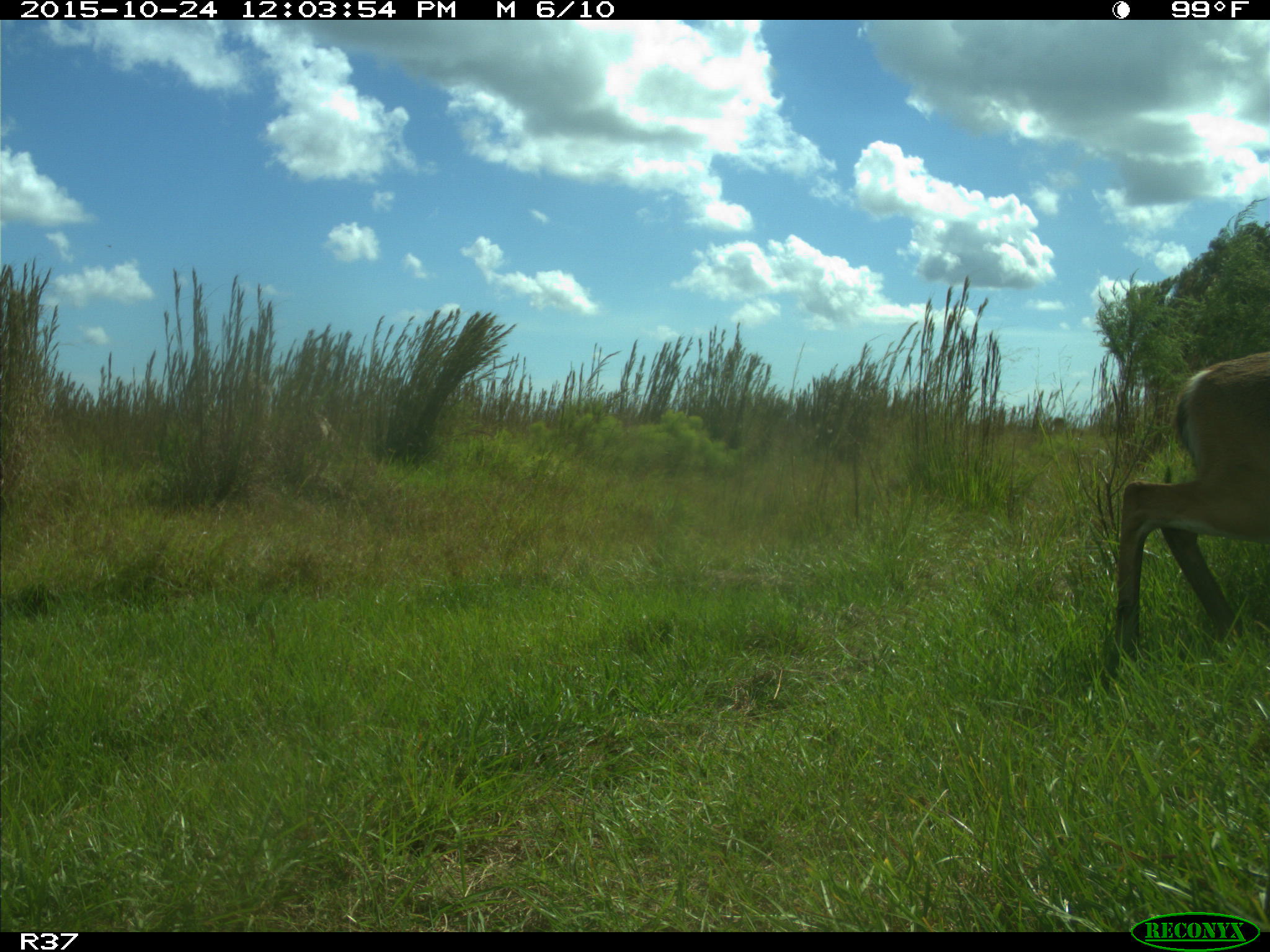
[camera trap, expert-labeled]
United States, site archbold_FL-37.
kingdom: Animalia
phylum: Chordata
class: Mammalia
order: Artiodactyla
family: Cervidae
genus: Odocoileus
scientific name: Odocoileus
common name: deer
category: unidentified deer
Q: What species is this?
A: Unidentified deer (deer) (Odocoileus).